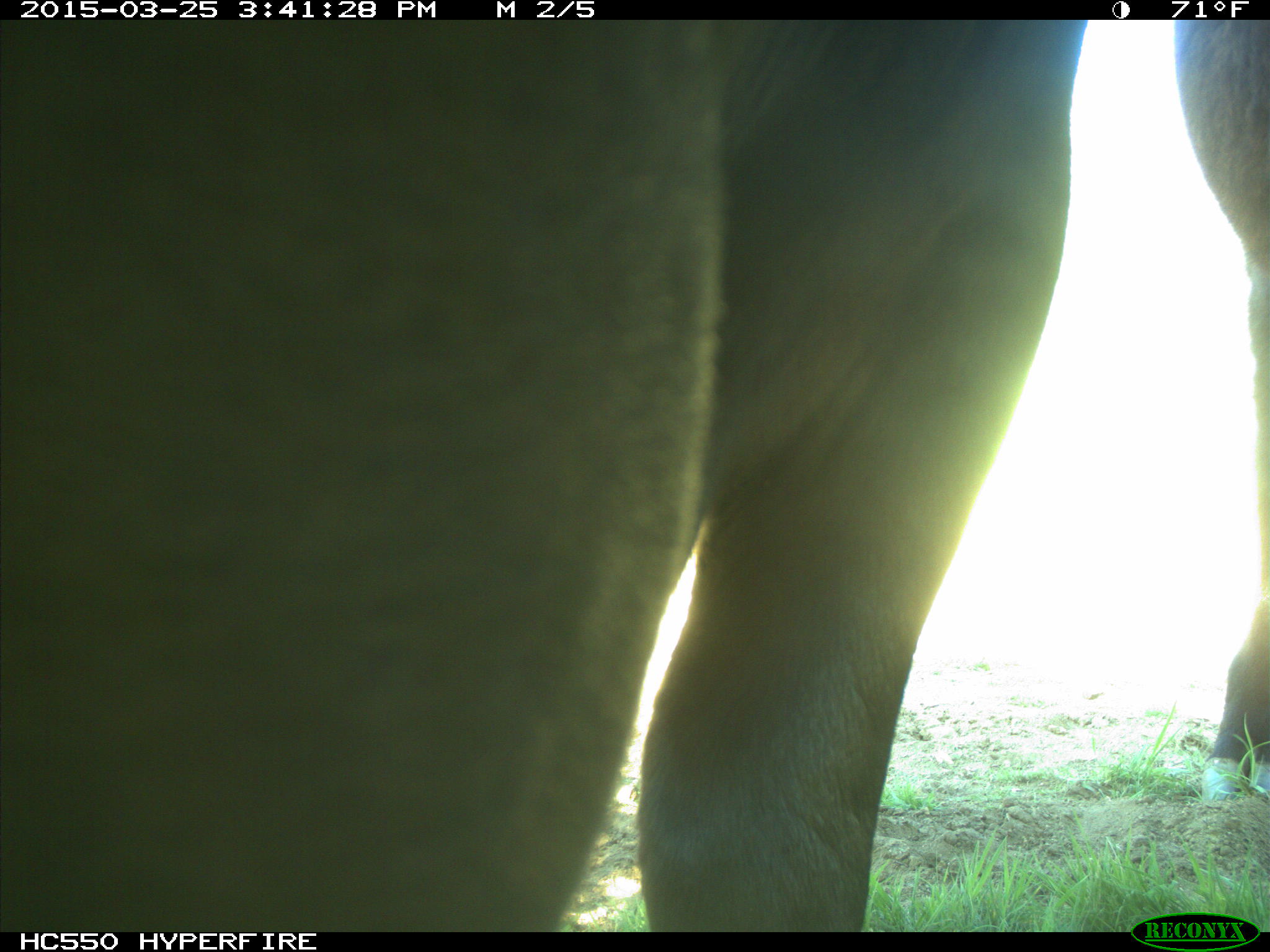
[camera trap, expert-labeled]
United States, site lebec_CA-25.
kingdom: Animalia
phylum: Chordata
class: Mammalia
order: Artiodactyla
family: Bovidae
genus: Bos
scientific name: Bos taurus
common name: domestic cow